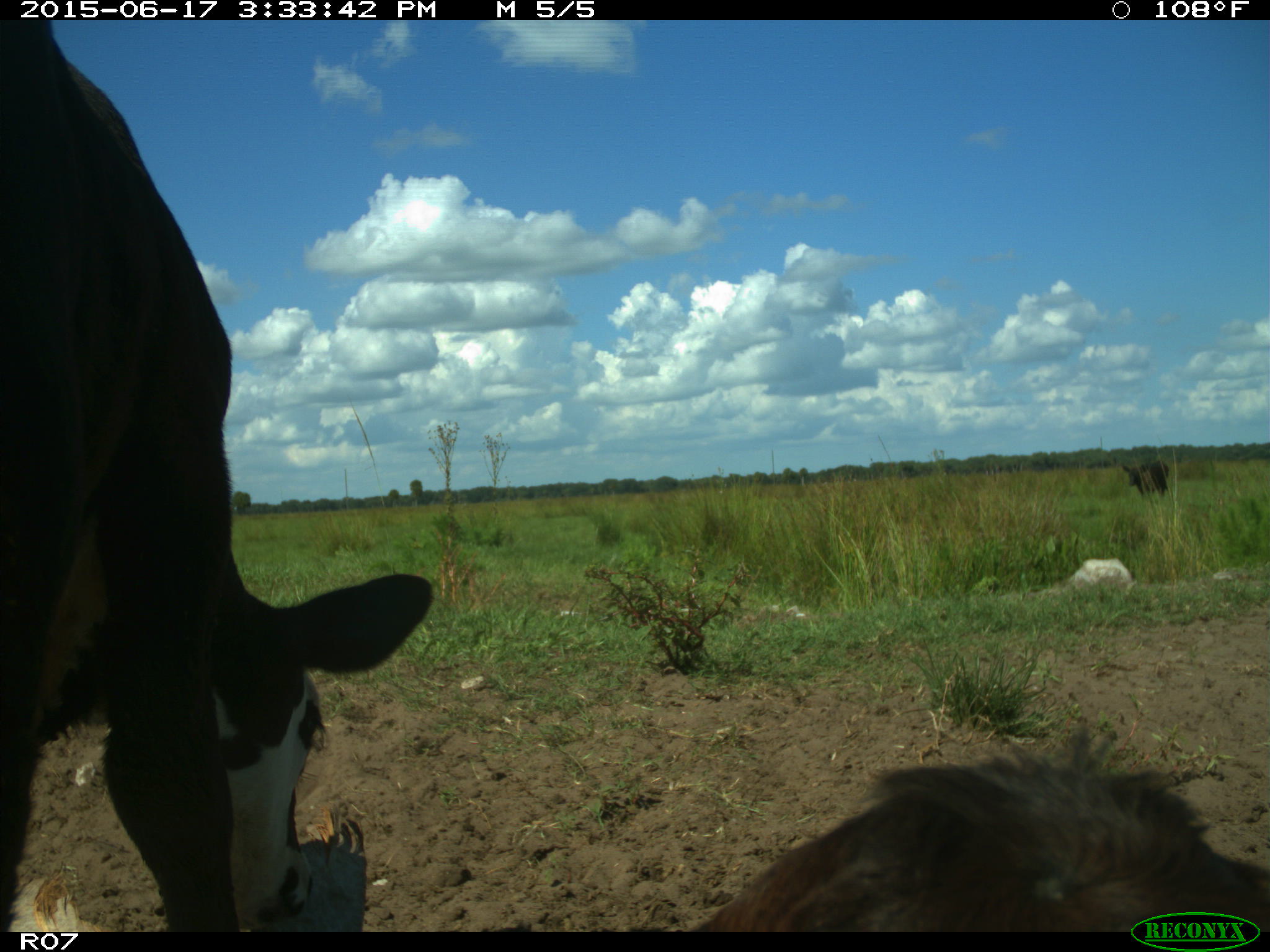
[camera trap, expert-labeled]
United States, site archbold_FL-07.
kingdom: Animalia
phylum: Chordata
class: Mammalia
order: Artiodactyla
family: Bovidae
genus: Bos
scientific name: Bos taurus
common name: domestic cow